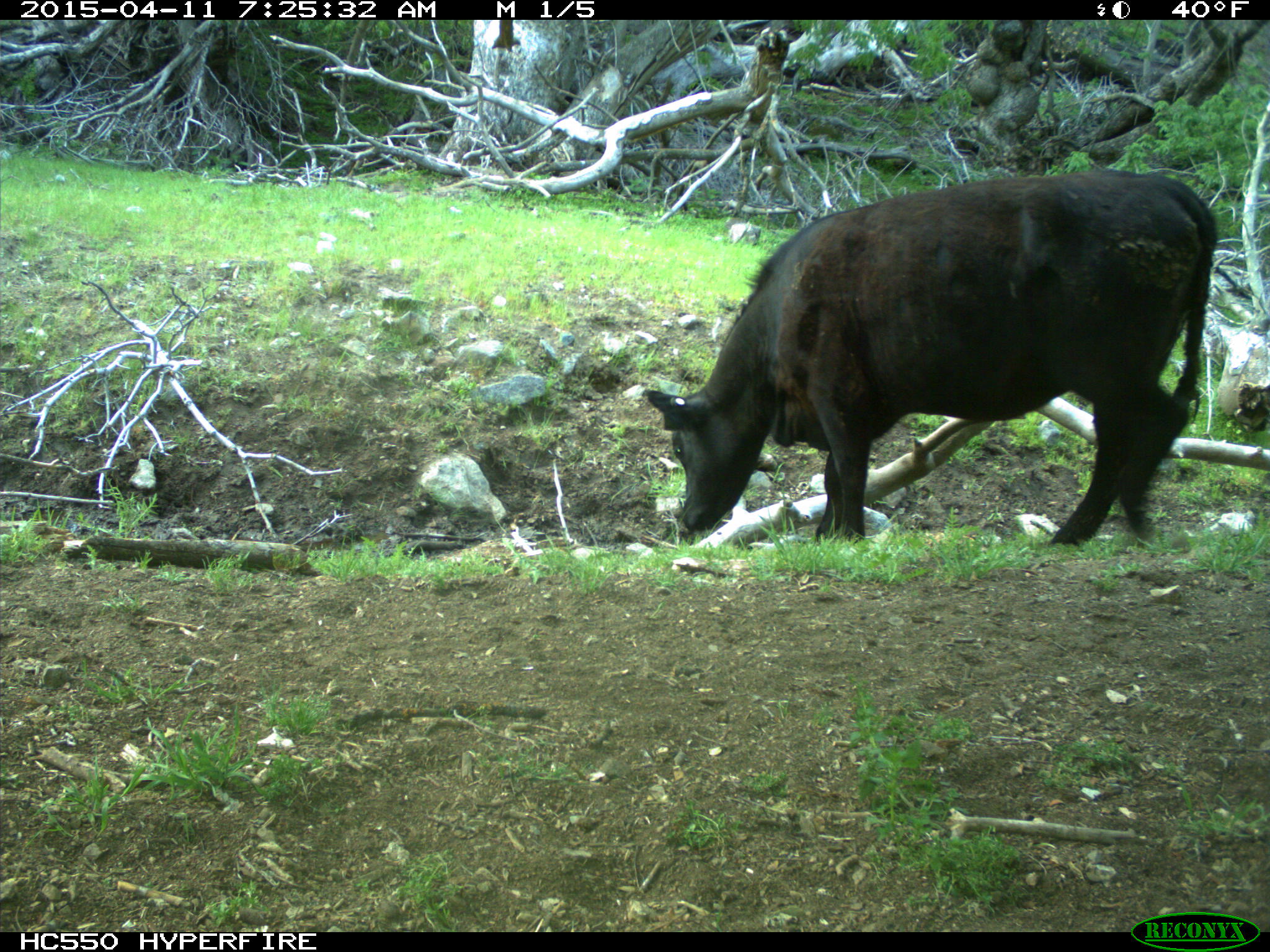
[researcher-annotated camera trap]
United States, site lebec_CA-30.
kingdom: Animalia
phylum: Chordata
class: Mammalia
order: Artiodactyla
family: Bovidae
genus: Bos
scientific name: Bos taurus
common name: domestic cow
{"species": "Bos taurus (domestic cow)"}